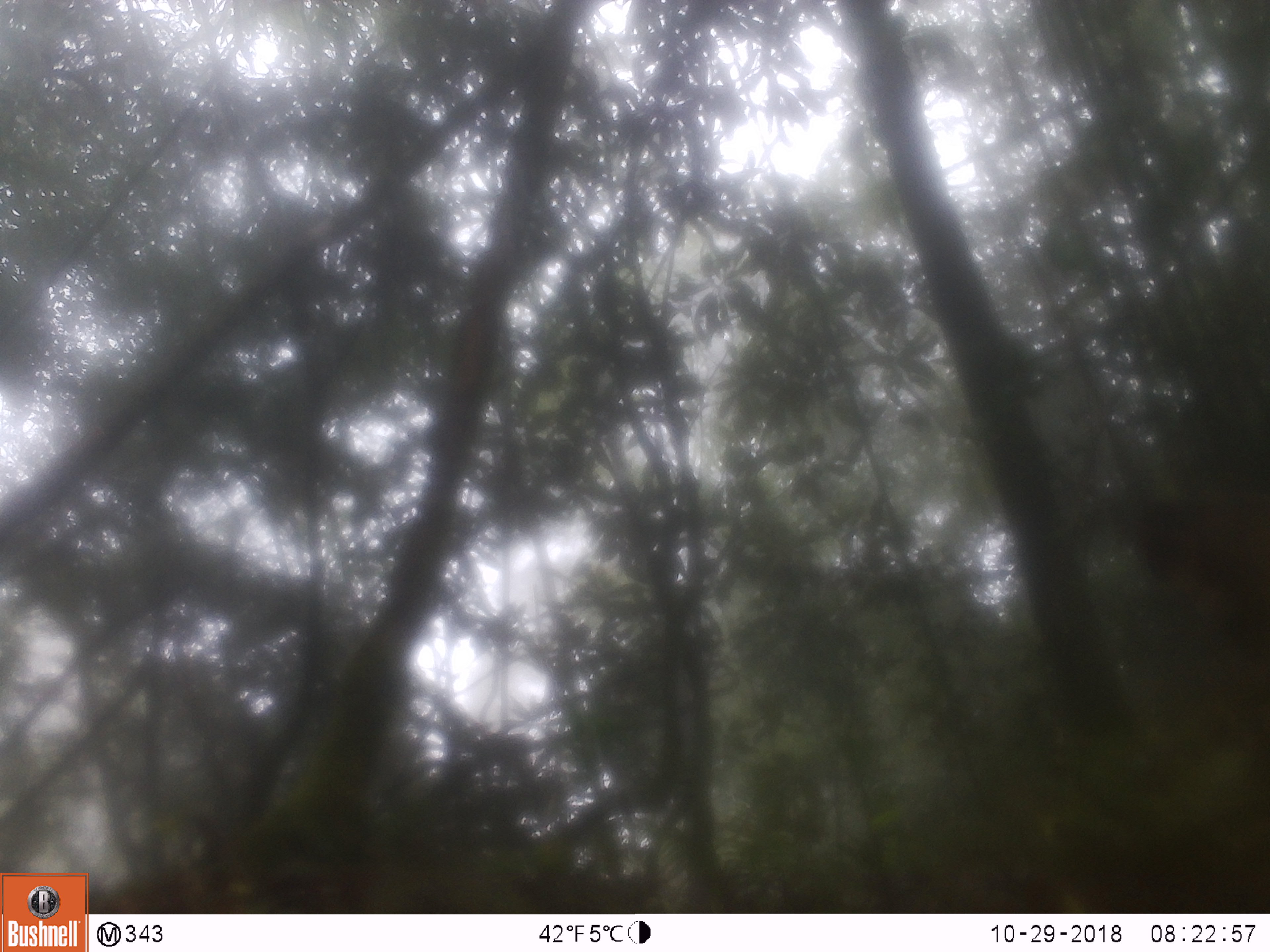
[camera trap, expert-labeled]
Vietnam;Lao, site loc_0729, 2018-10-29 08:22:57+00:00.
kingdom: Animalia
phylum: Chordata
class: Mammalia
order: Primates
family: Cercopithecidae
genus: Macaca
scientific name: Macaca arctoides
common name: stump-tailed macaque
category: stump tailed macaque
Stump tailed macaque (stump-tailed macaque) (Macaca arctoides). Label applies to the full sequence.